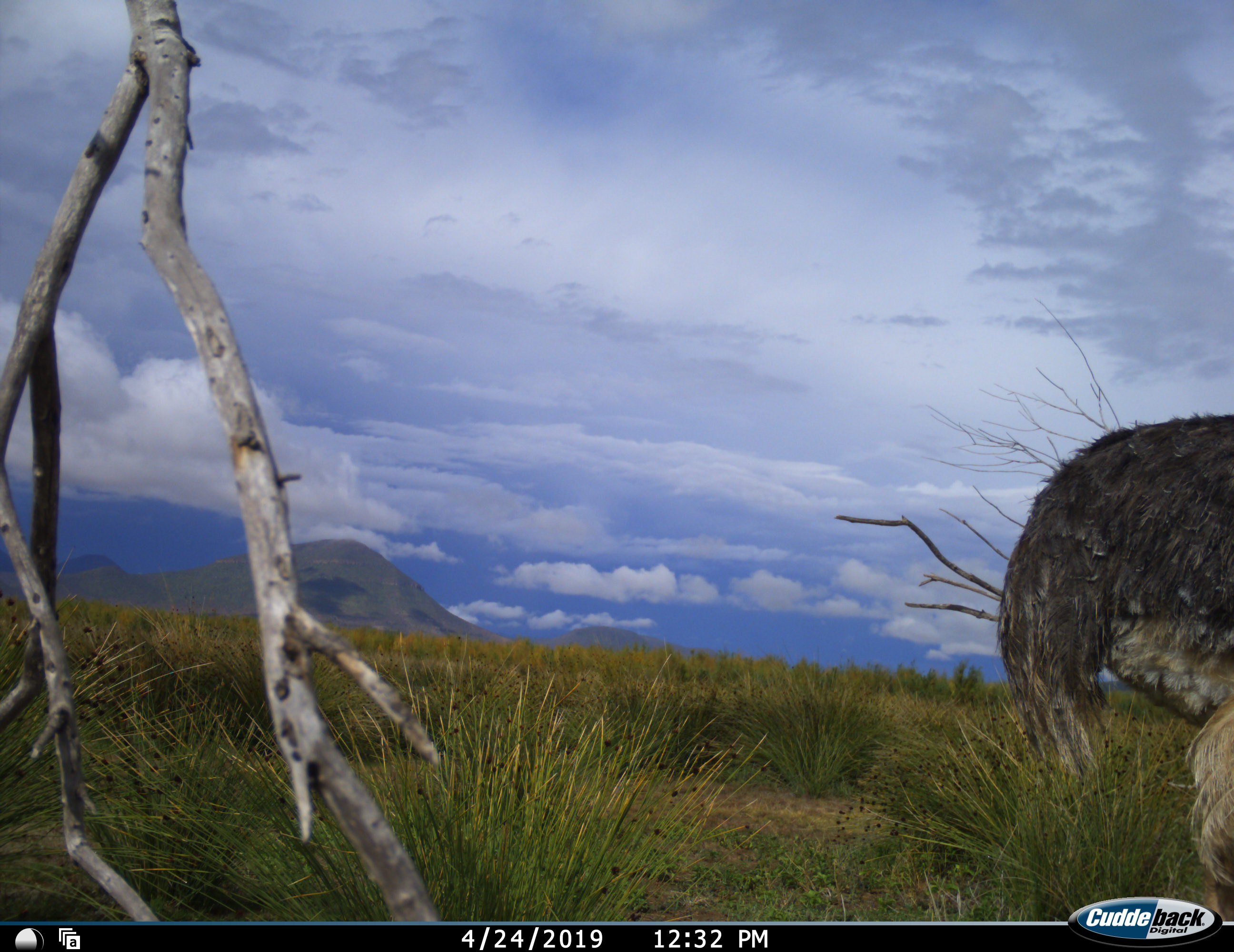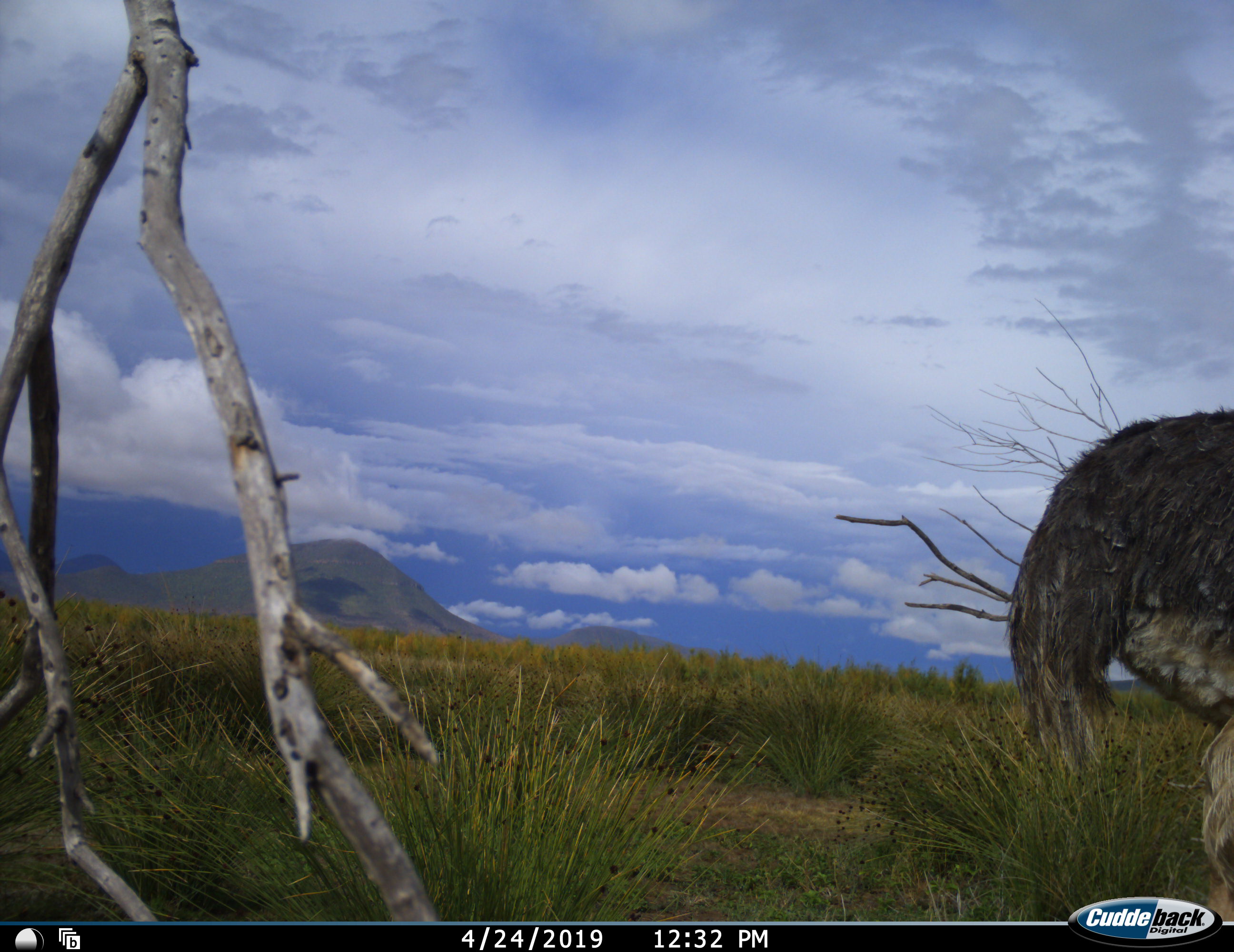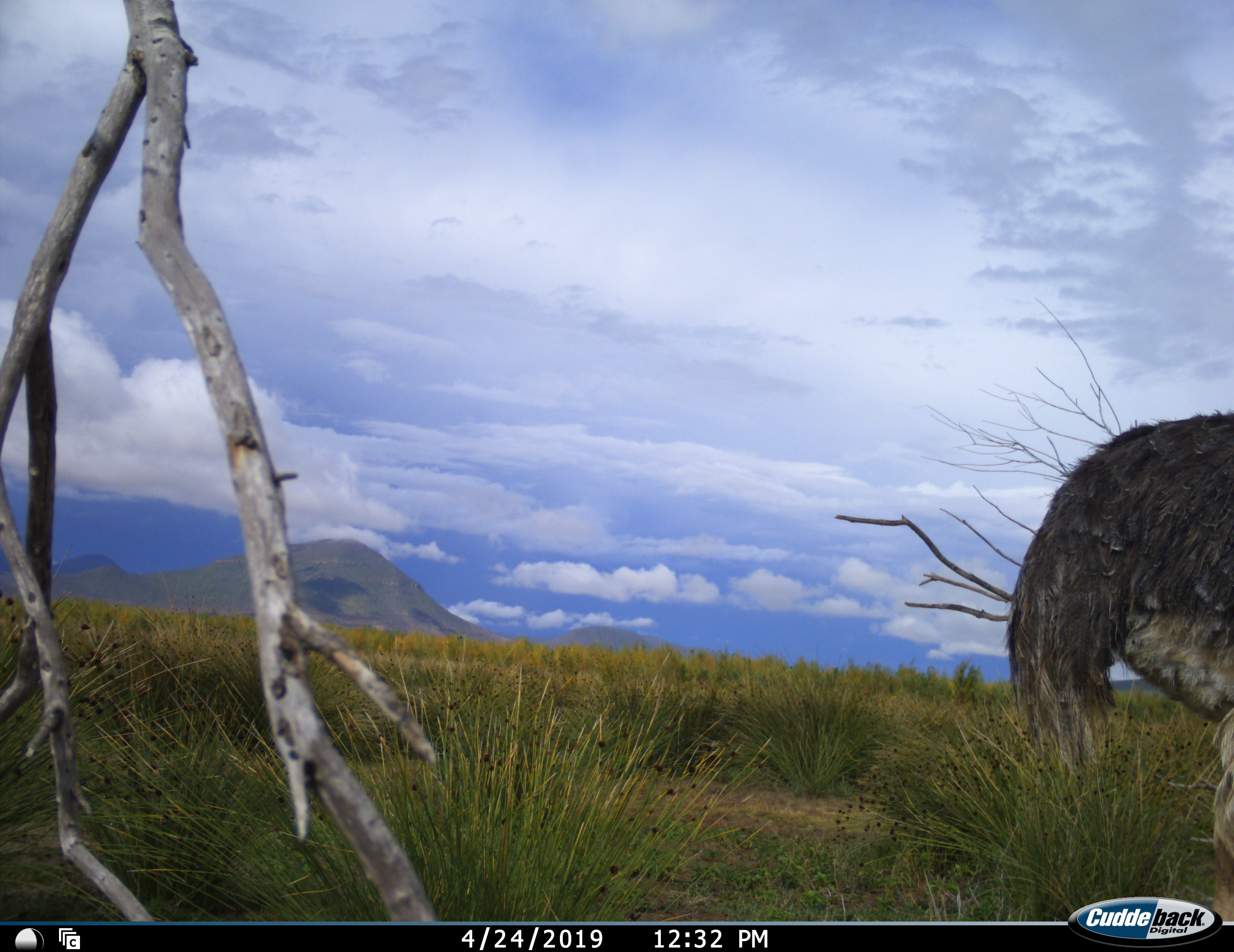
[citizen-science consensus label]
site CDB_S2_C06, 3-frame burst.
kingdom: Animalia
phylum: Chordata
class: Aves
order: Struthioniformes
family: Struthionidae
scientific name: Struthionidae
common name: ostrich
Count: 1.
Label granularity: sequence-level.